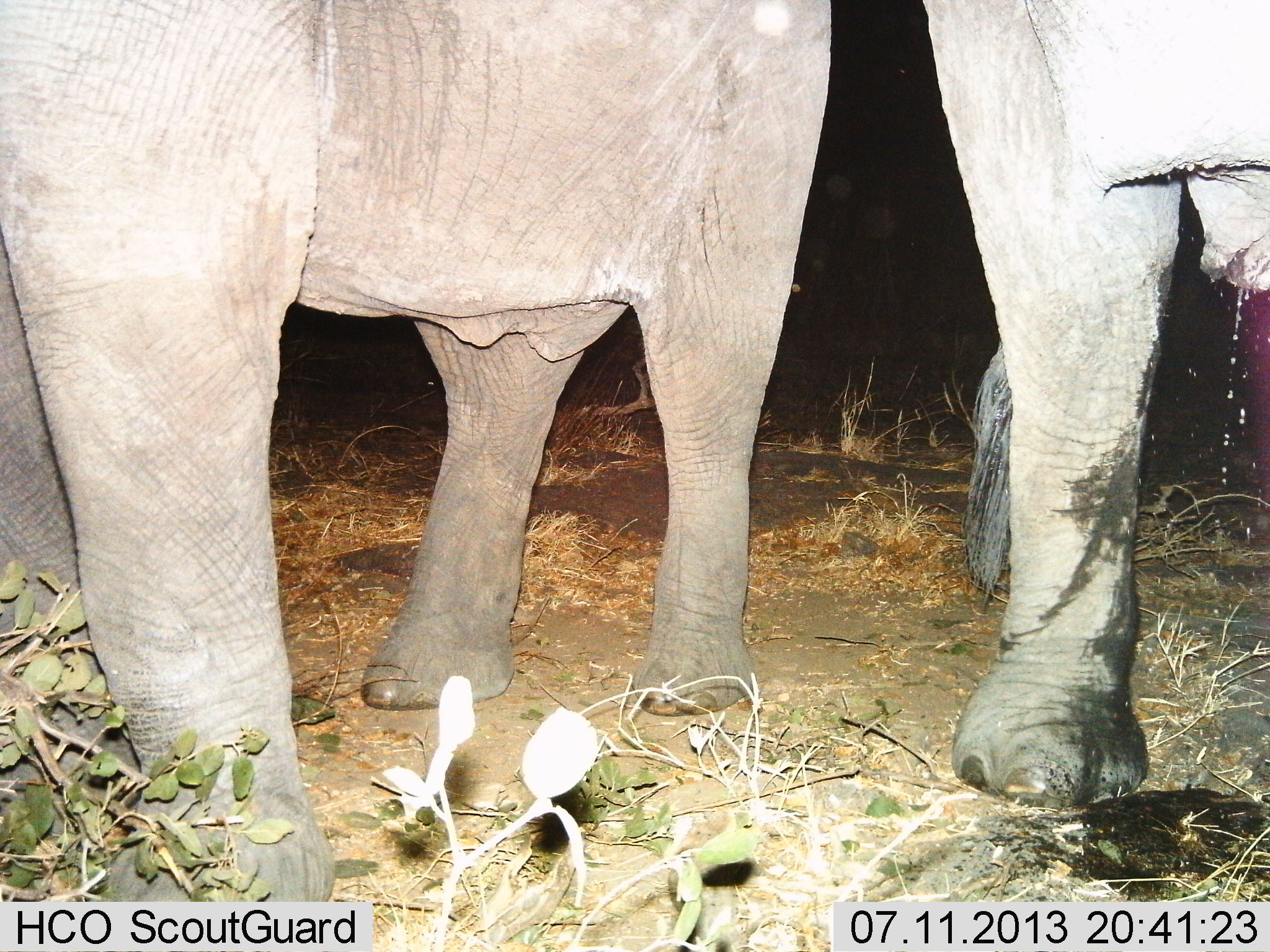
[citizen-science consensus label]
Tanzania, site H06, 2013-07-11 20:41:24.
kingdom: Animalia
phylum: Chordata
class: Mammalia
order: Proboscidea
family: Elephantidae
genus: Loxodonta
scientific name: Loxodonta africana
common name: african bush elephant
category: elephant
Elephant (african bush elephant) (Loxodonta africana), count 2. Behavior (volunteer vote fractions): standing 100%, resting 10%, moving 0%, interacting 10%. Young present (vote fraction): 0%. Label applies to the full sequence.